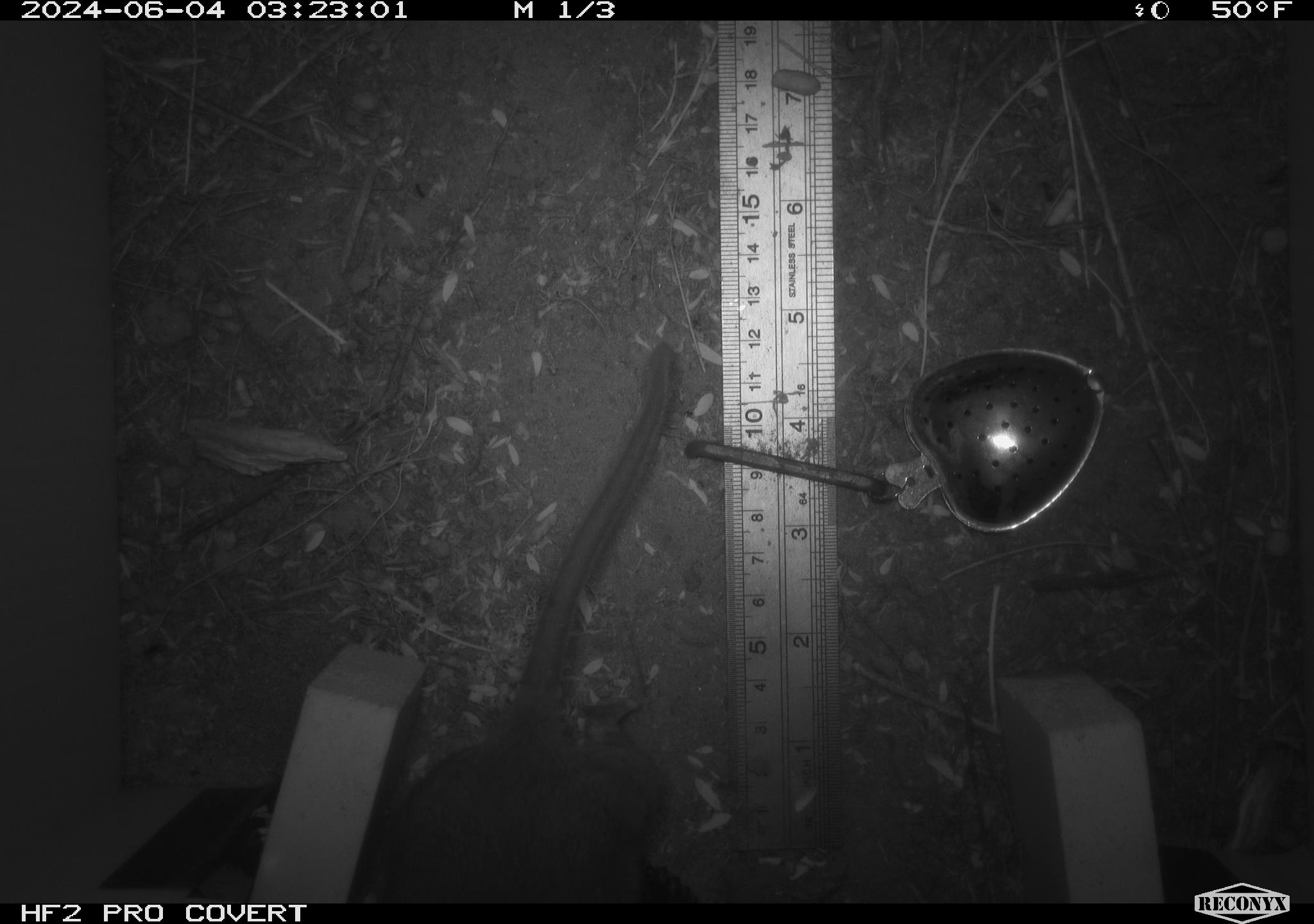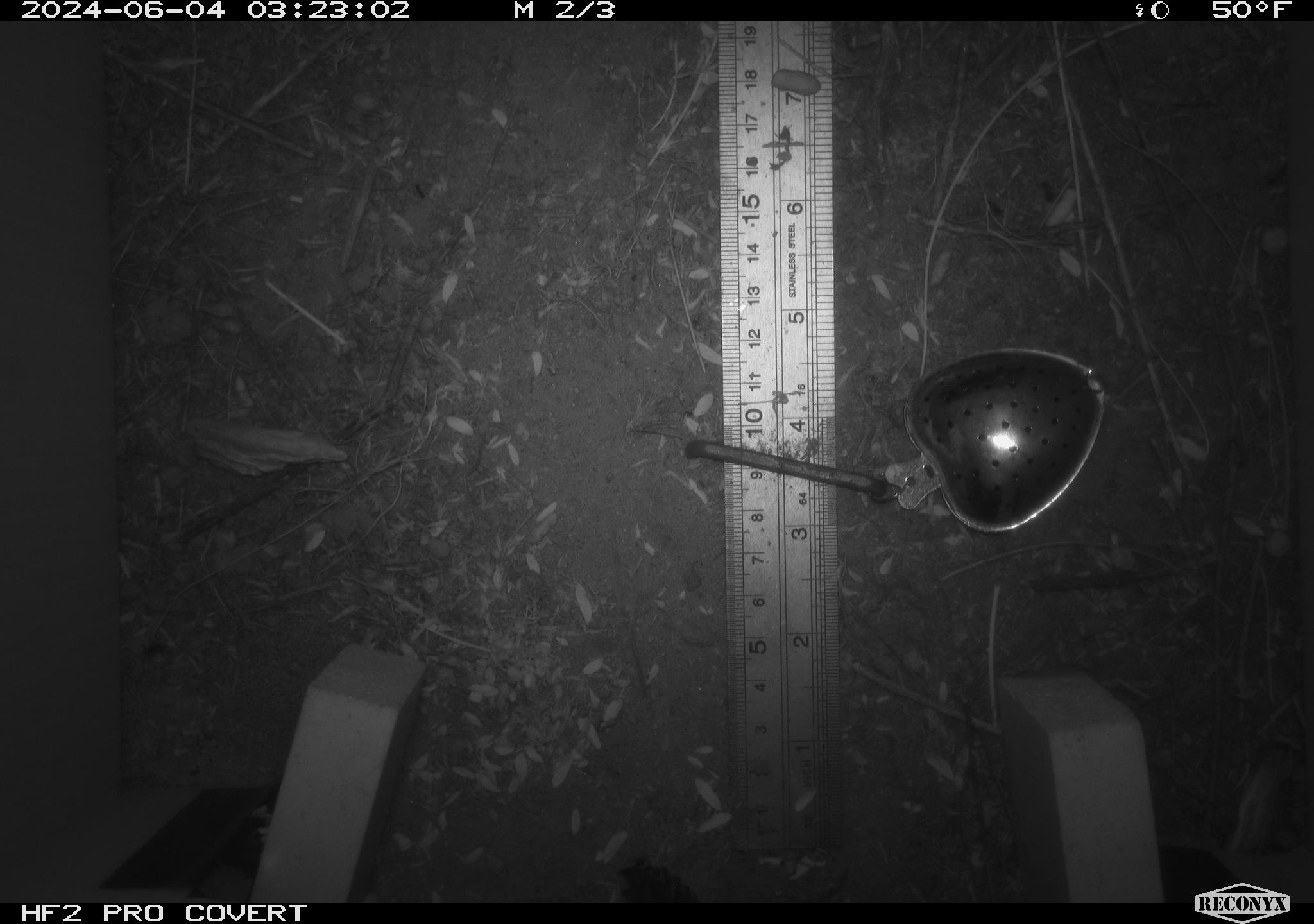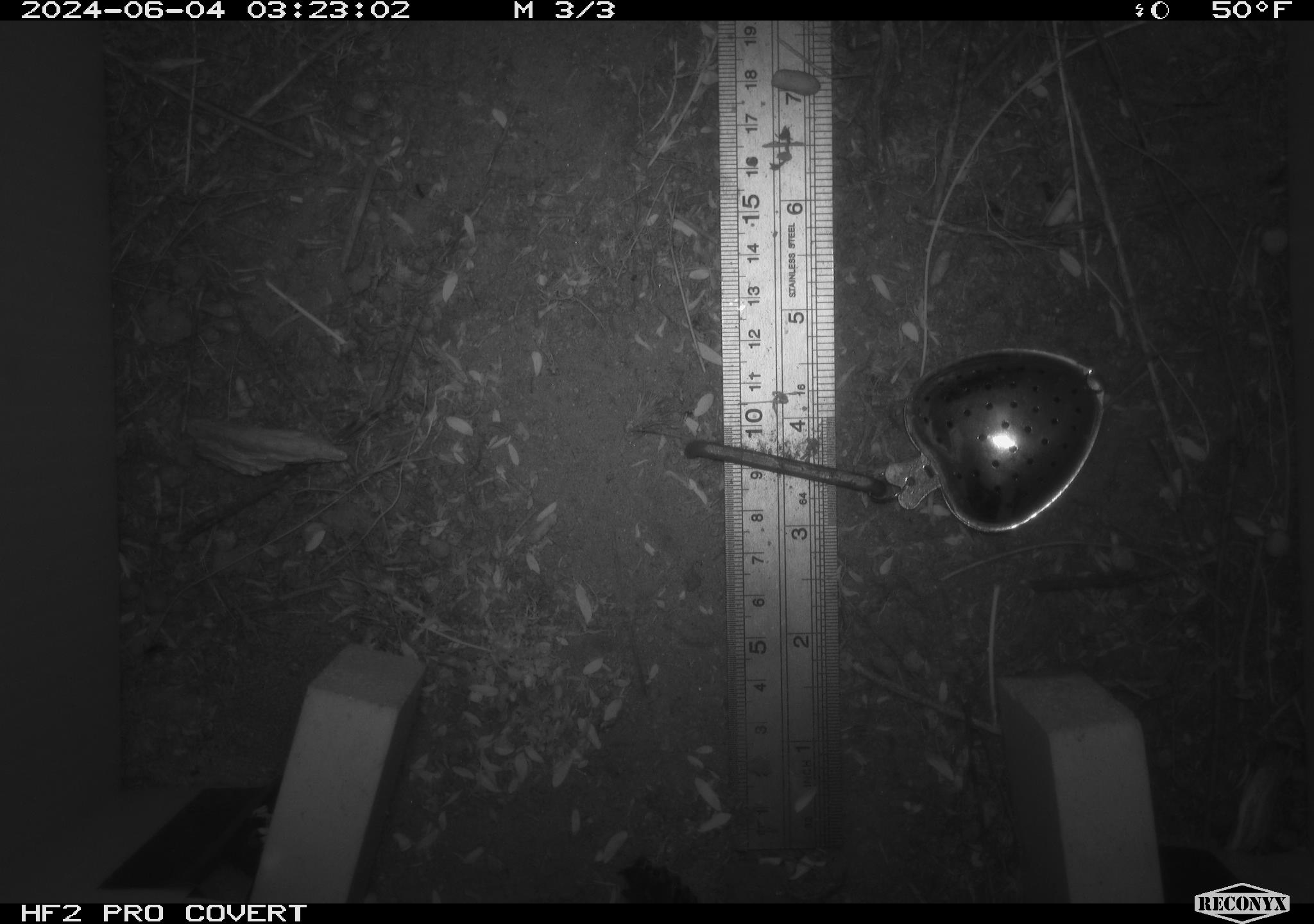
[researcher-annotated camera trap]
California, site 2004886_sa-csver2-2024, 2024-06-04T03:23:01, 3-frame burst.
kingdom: Animalia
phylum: Chordata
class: Mammalia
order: Rodentia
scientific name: Rodentia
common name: rodent